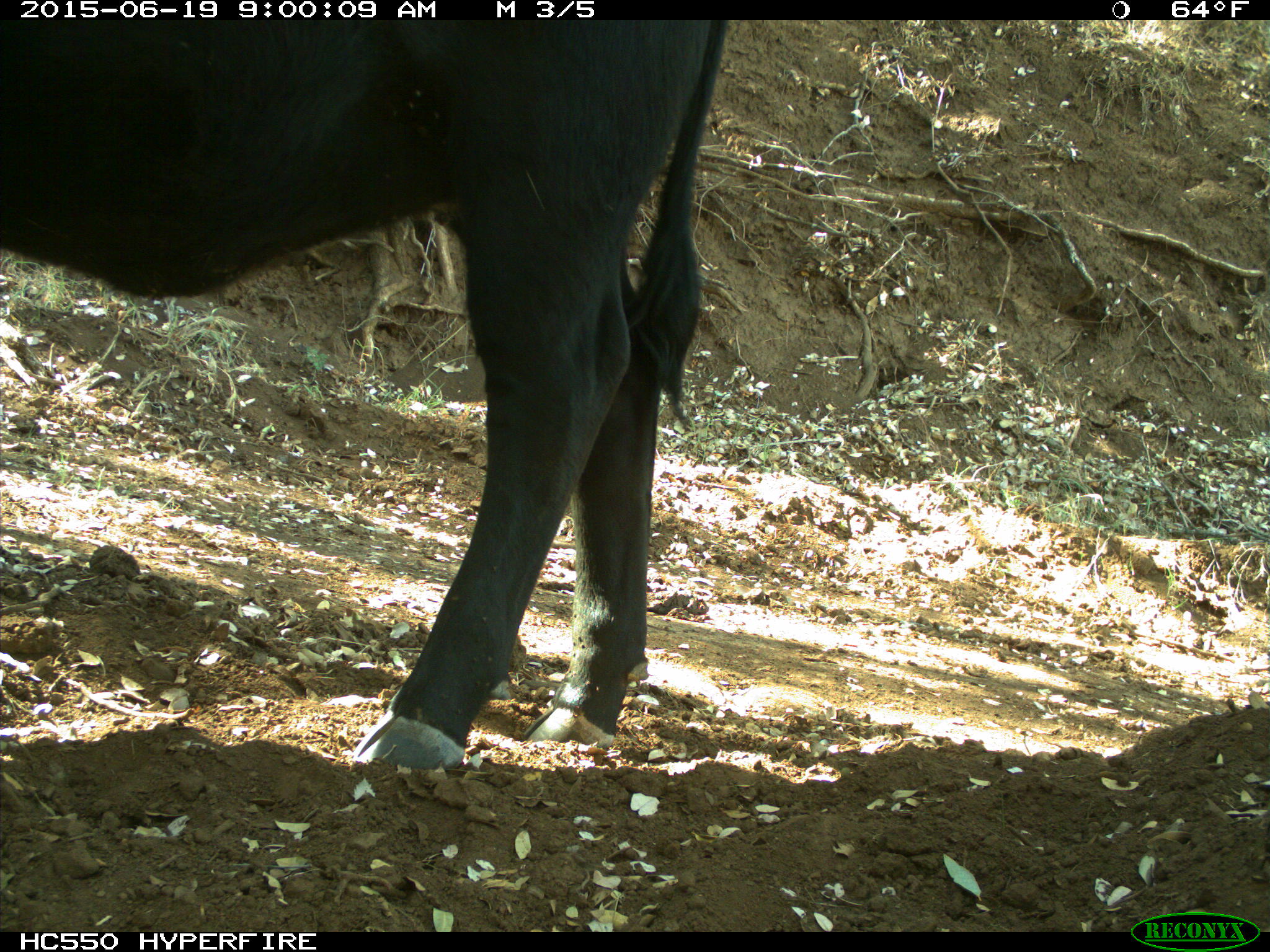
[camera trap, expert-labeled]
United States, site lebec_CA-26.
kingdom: Animalia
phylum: Chordata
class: Mammalia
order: Artiodactyla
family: Bovidae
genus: Bos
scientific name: Bos taurus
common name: domestic cow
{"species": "Bos taurus (domestic cow)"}